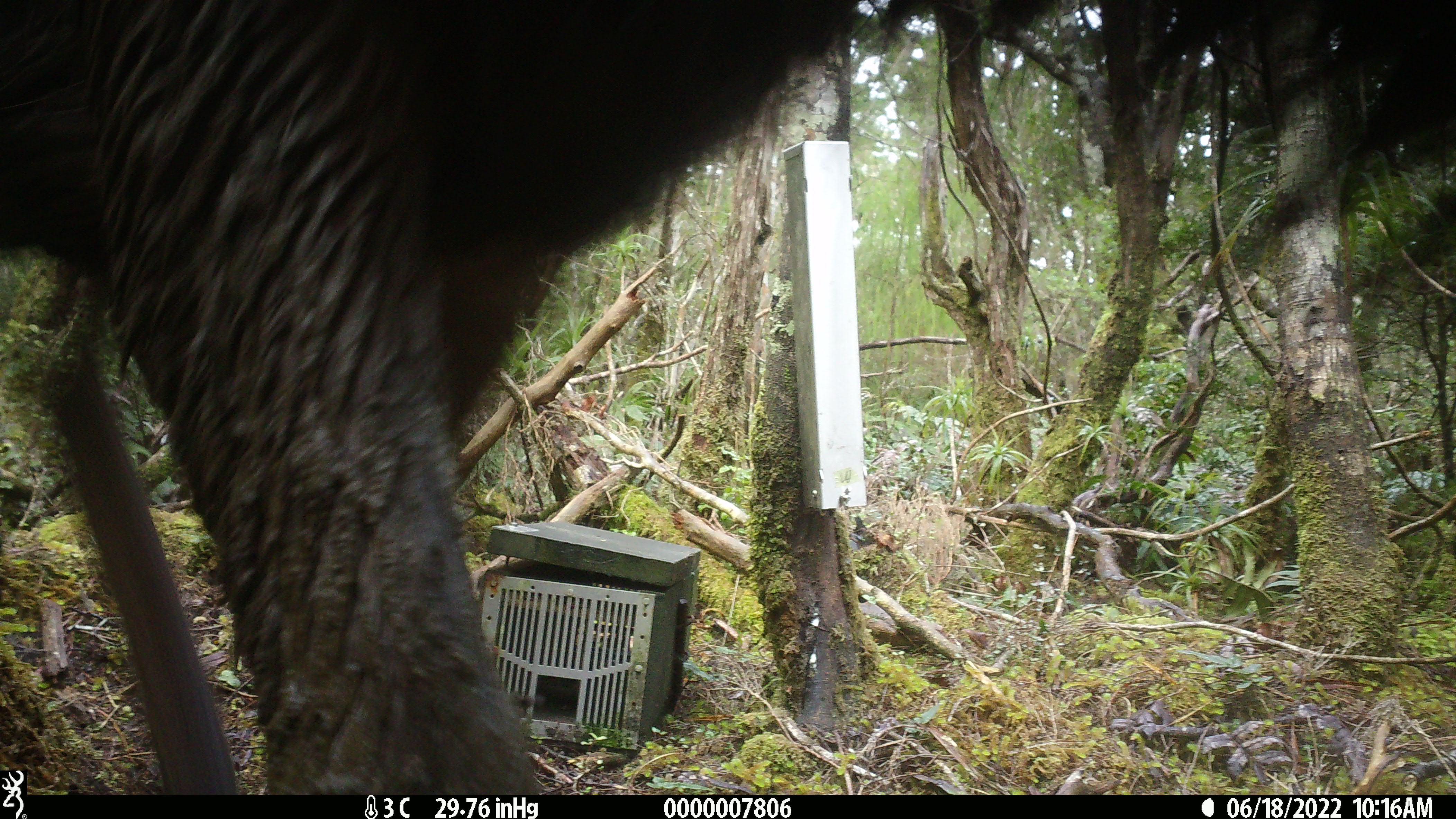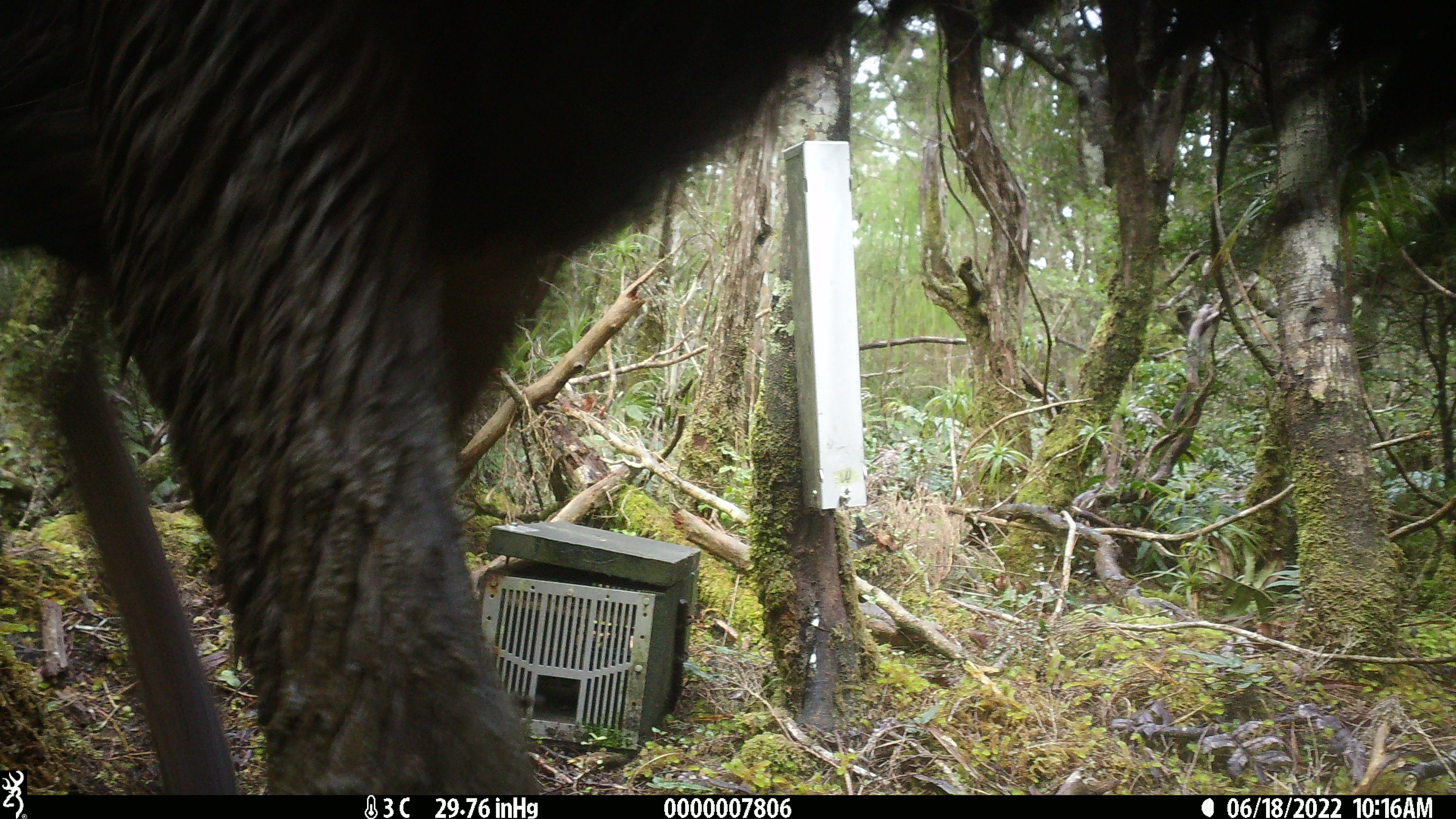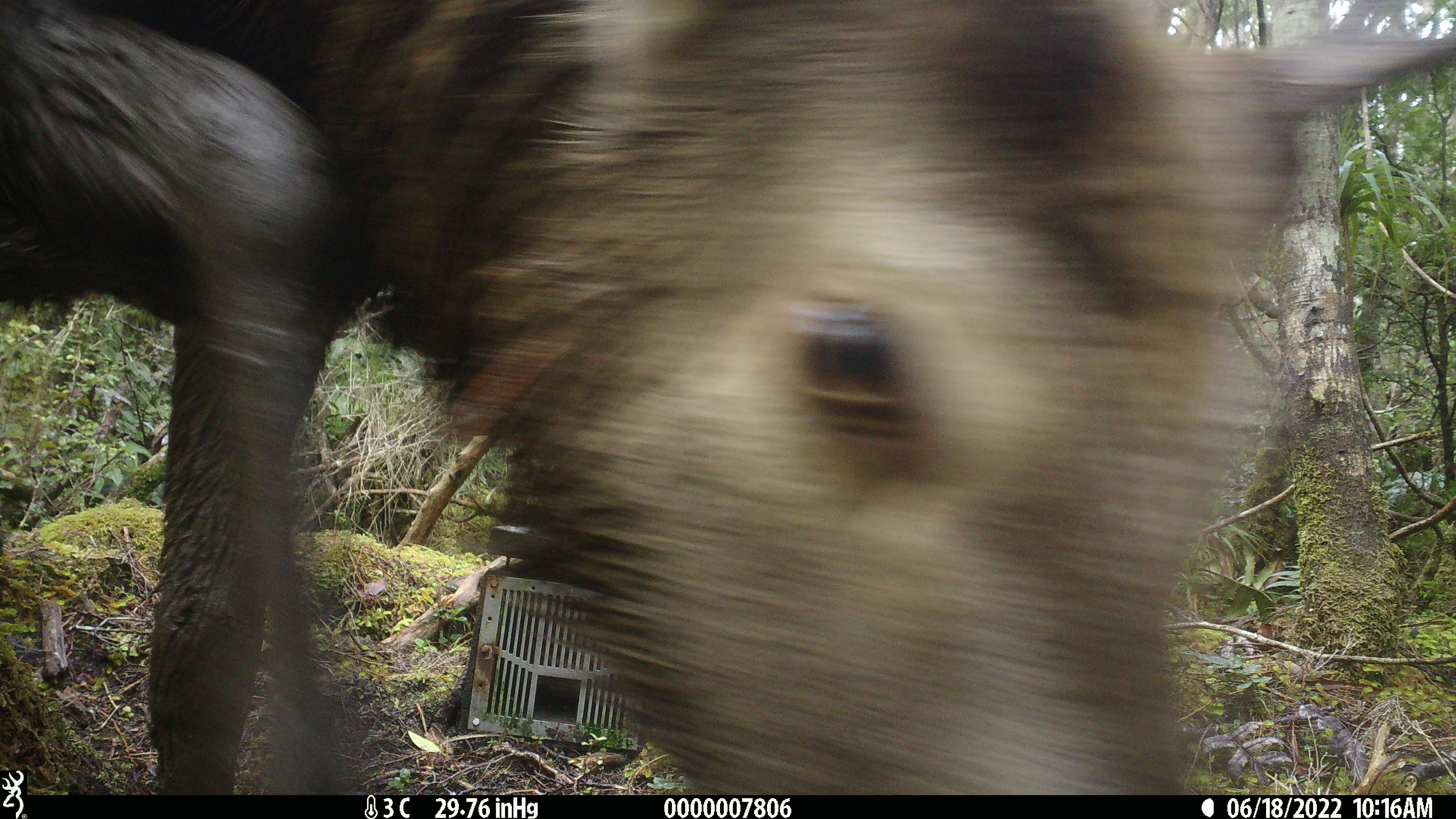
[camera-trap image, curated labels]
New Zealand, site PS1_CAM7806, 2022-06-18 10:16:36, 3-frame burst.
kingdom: Animalia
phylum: Chordata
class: Mammalia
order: Artiodactyla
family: Cervidae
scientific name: Cervidae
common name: deer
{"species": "deer (Cervidae)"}